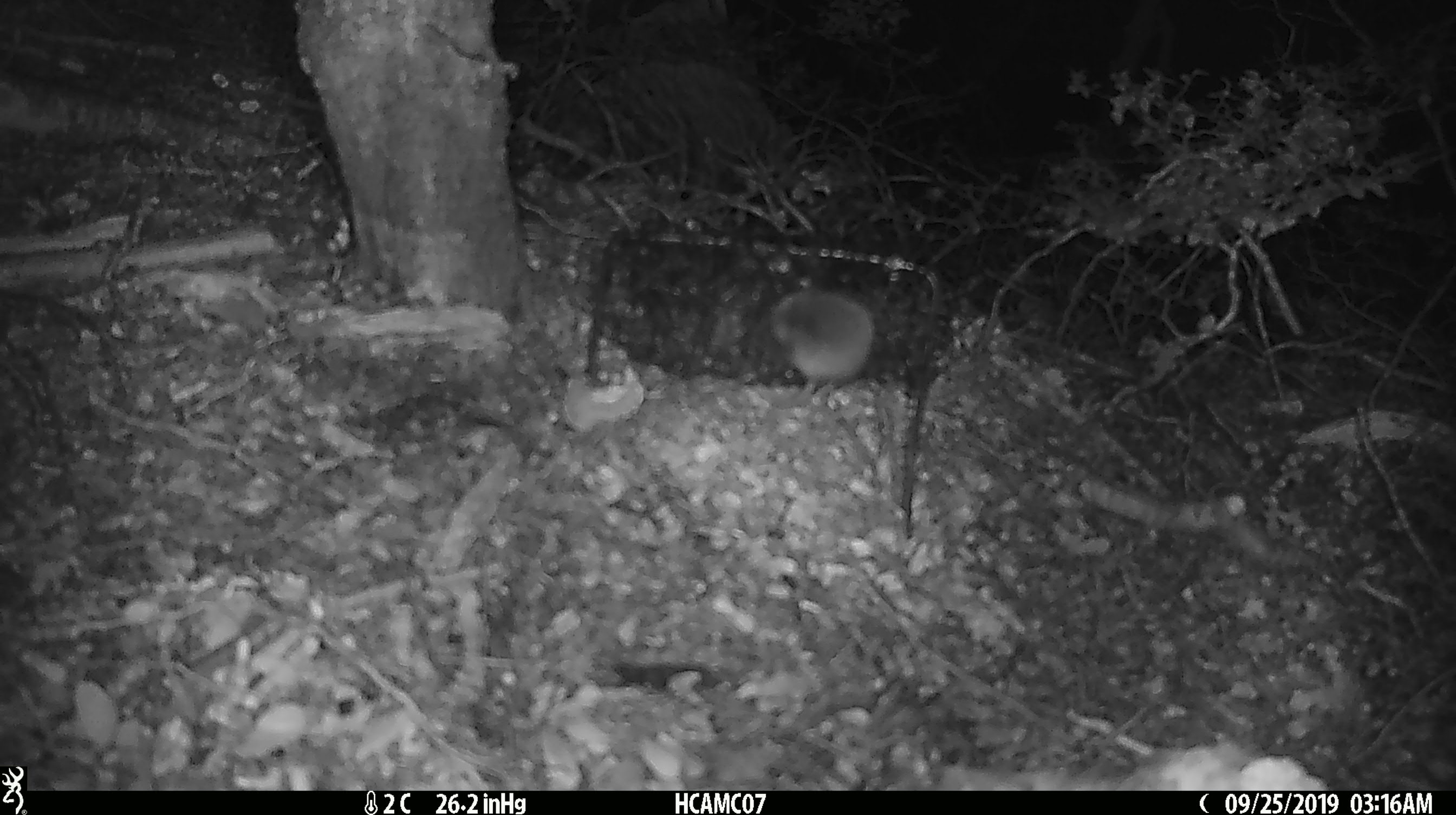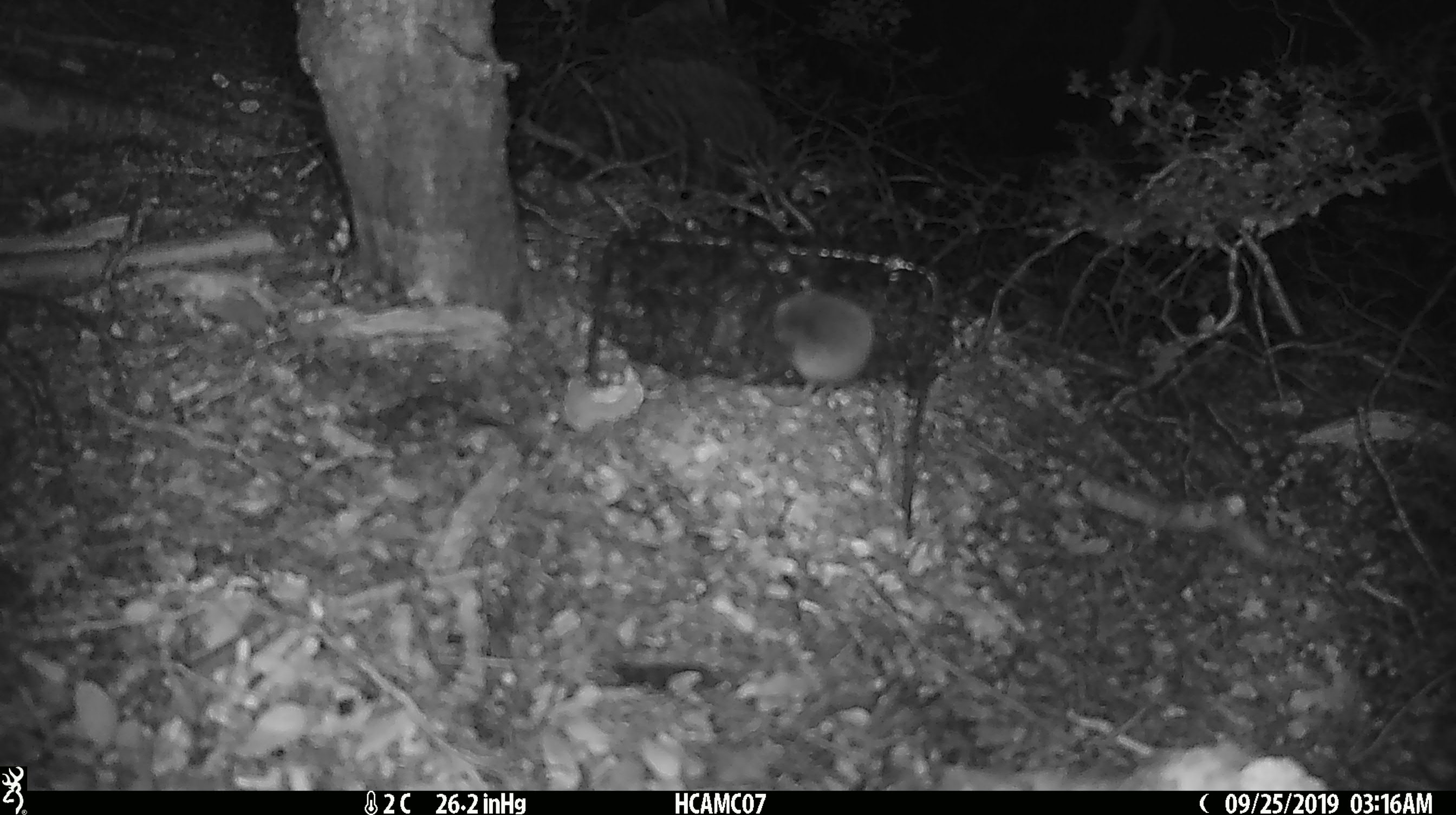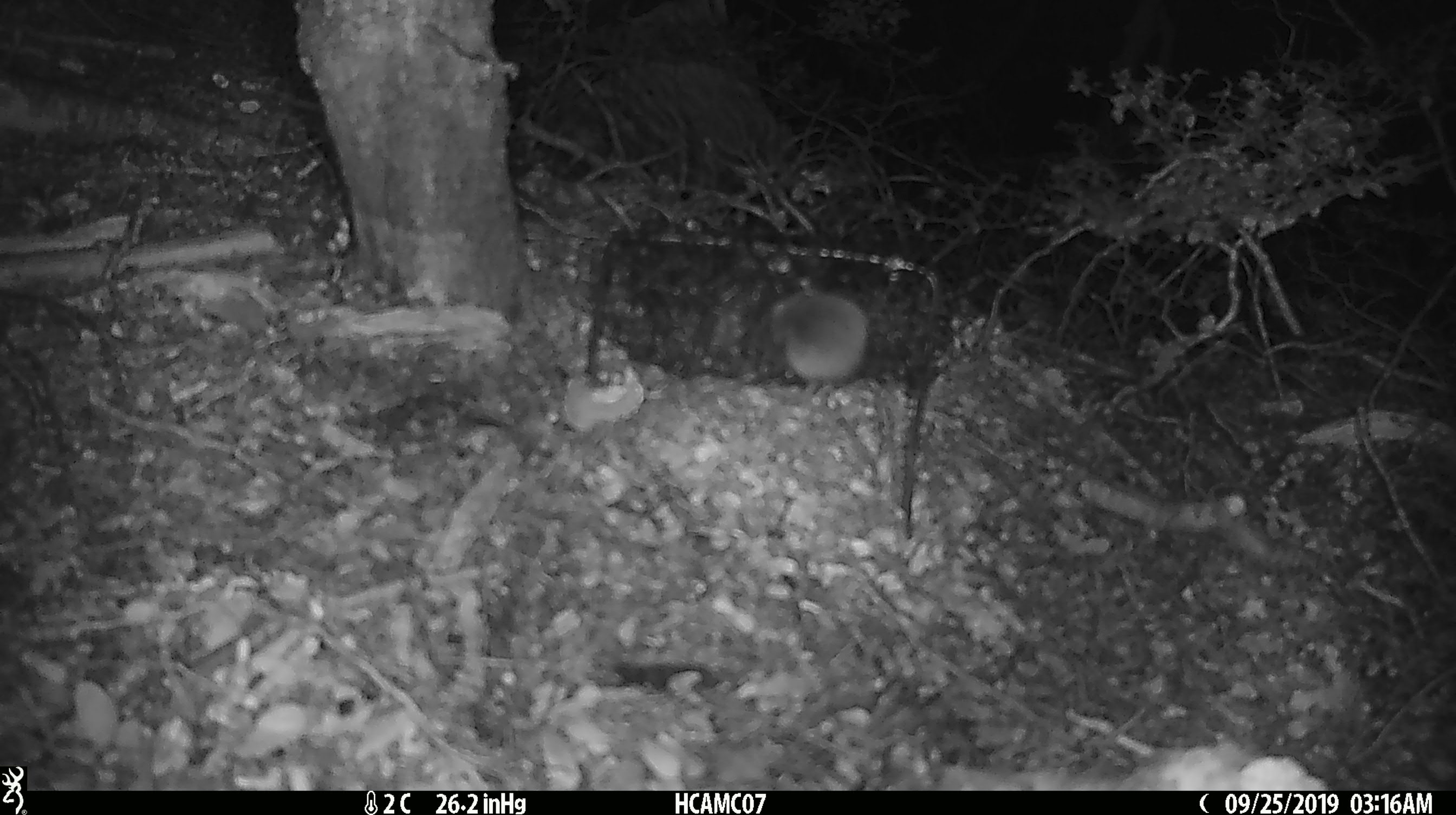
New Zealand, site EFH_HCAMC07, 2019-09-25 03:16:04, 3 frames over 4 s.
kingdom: Animalia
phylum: Chordata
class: Mammalia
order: Rodentia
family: Muridae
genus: Mus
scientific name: Mus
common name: mouse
Mouse (Mus).